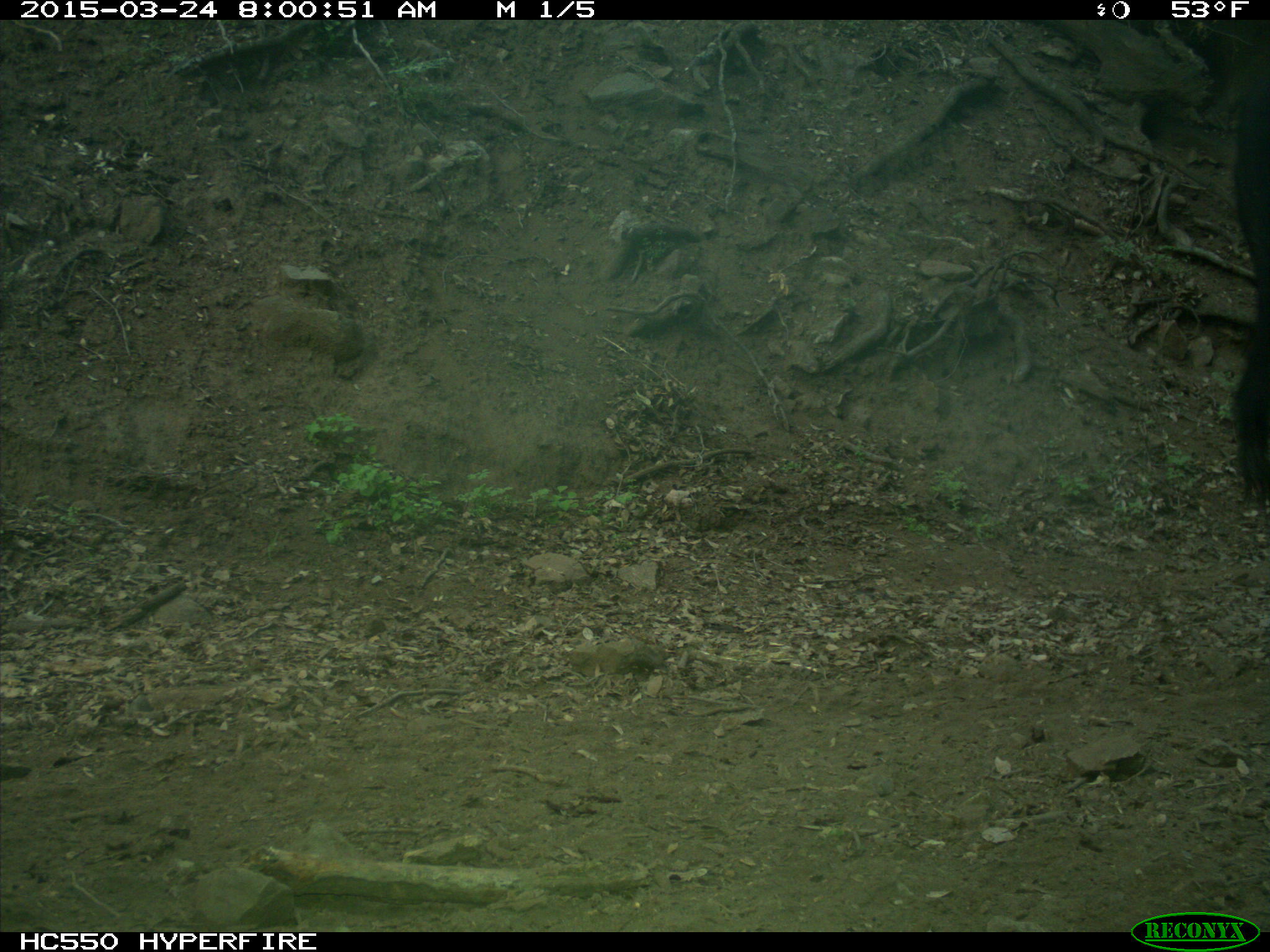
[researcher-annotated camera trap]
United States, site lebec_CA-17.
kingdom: Animalia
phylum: Chordata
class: Mammalia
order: Artiodactyla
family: Bovidae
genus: Bos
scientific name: Bos taurus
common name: domestic cow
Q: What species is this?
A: Bos taurus (domestic cow).